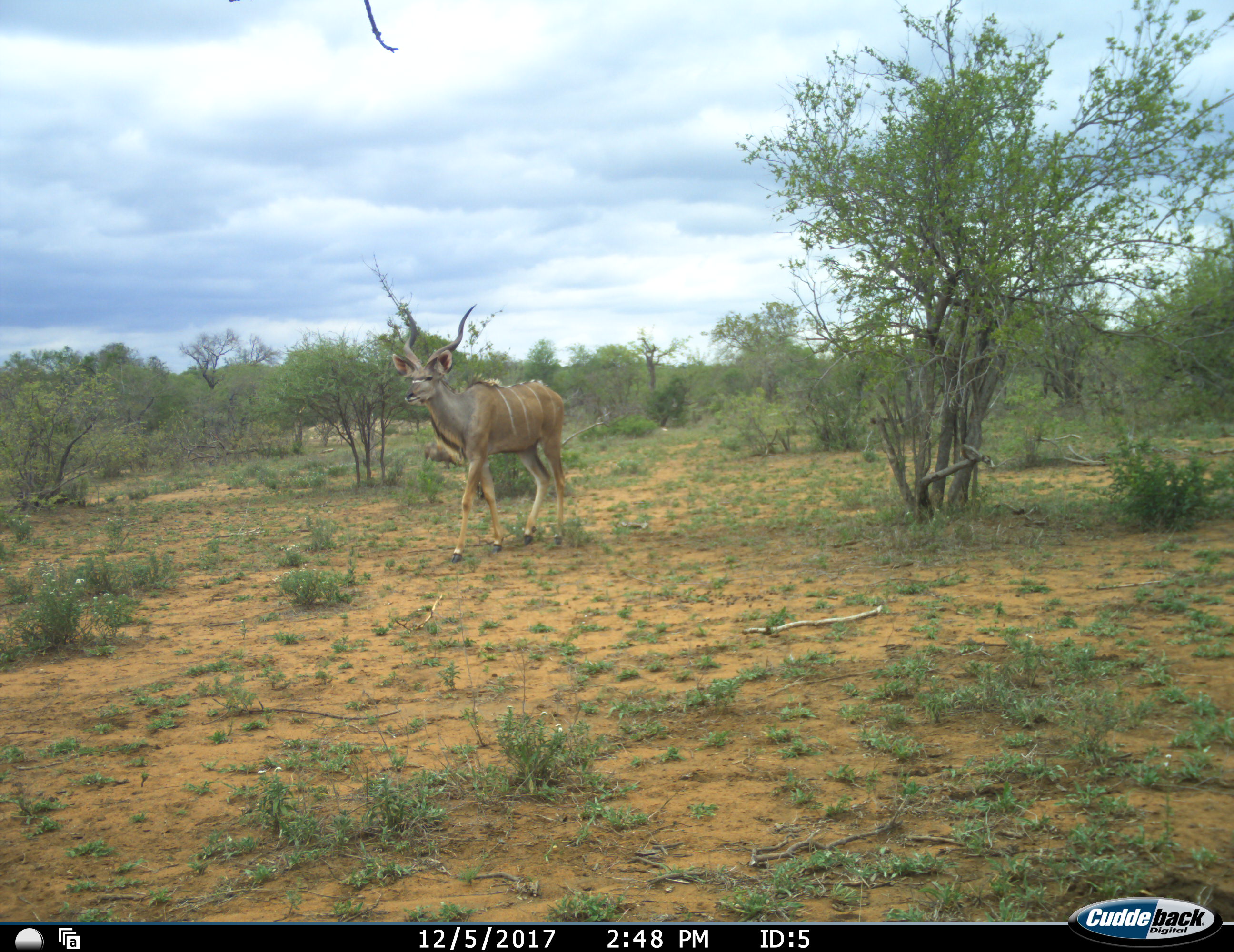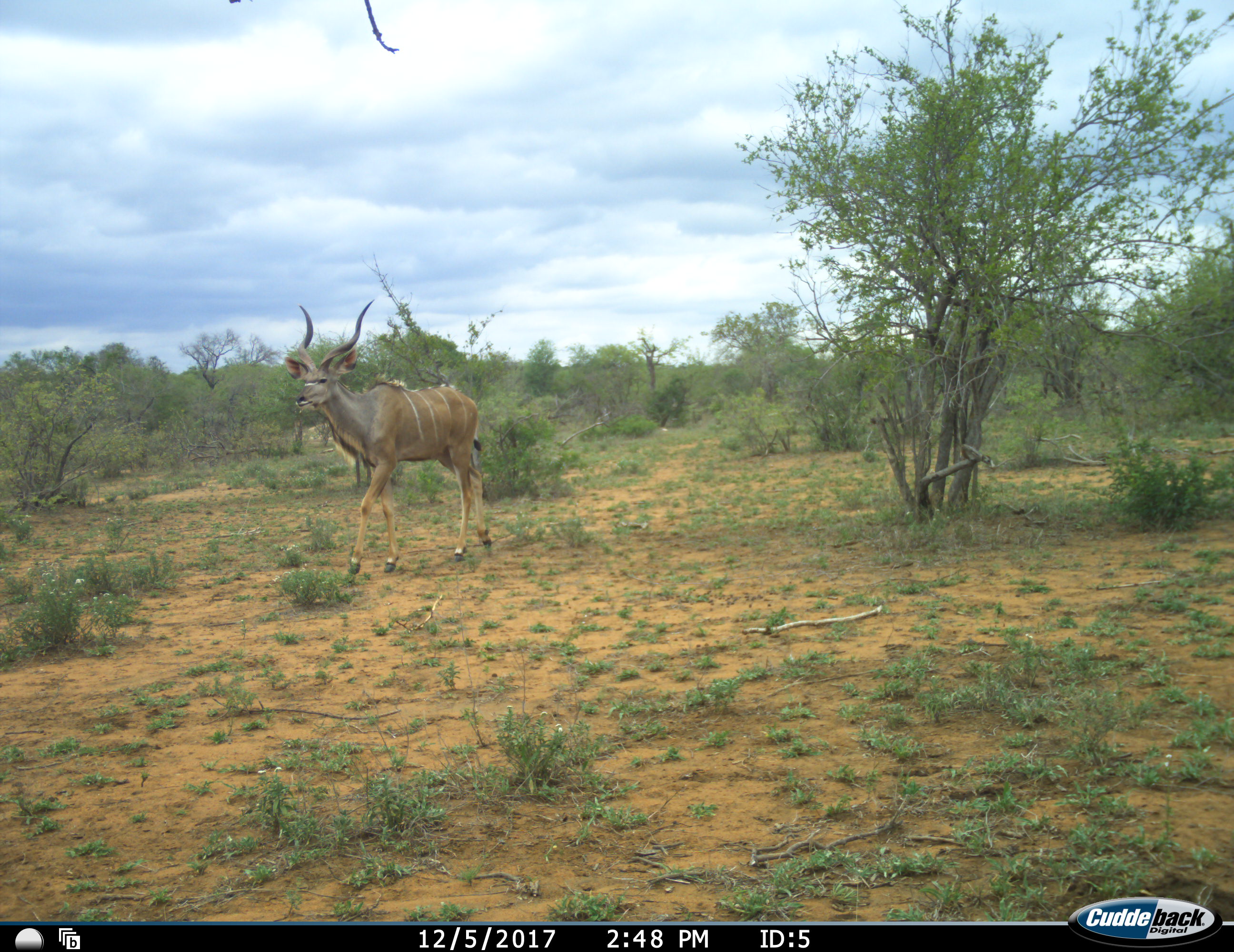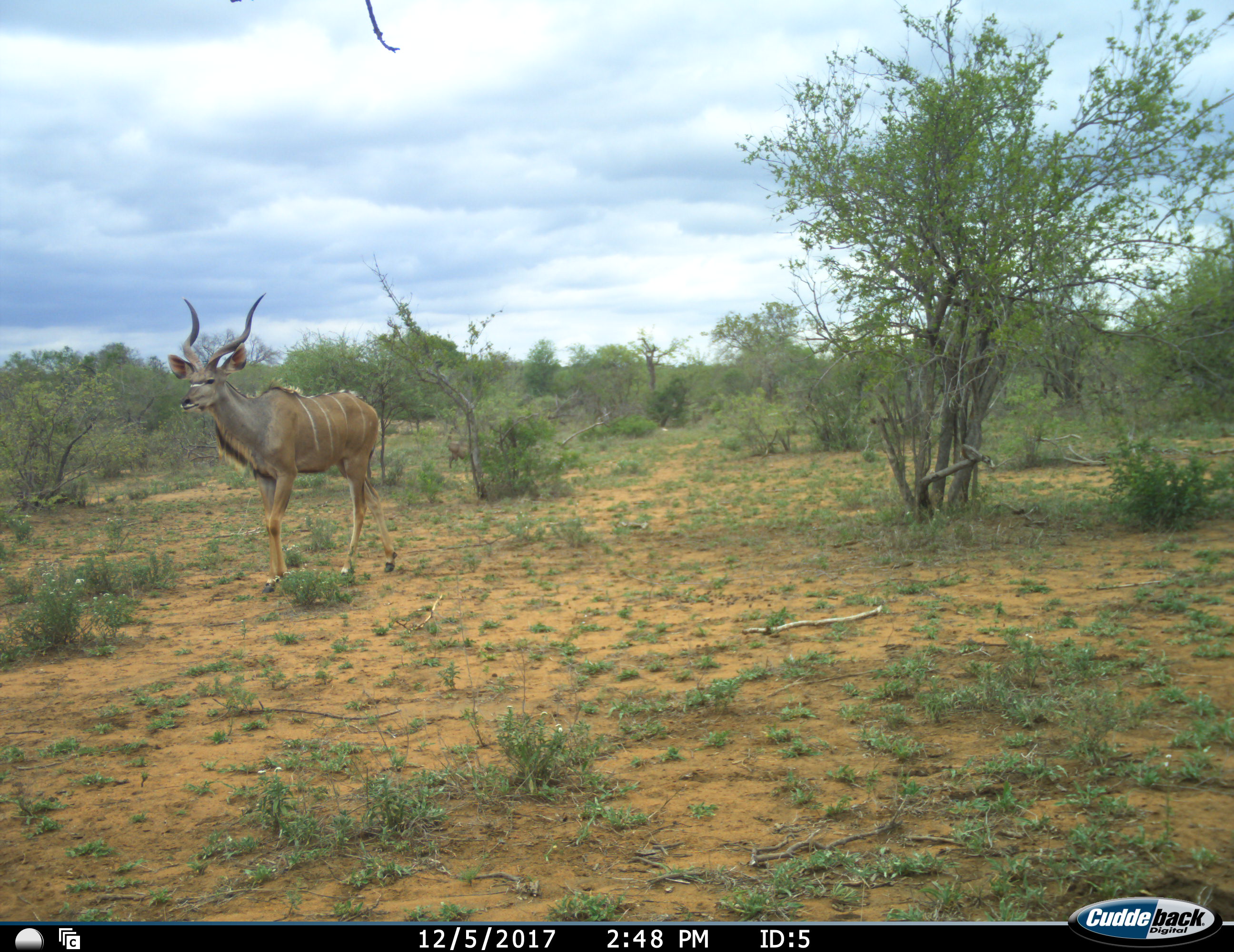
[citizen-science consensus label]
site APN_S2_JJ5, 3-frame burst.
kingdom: Animalia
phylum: Chordata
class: Mammalia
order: Artiodactyla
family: Bovidae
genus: Tragelaphus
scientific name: Tragelaphus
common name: kudu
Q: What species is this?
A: Kudu (Tragelaphus).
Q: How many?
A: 1.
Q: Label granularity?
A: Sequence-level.